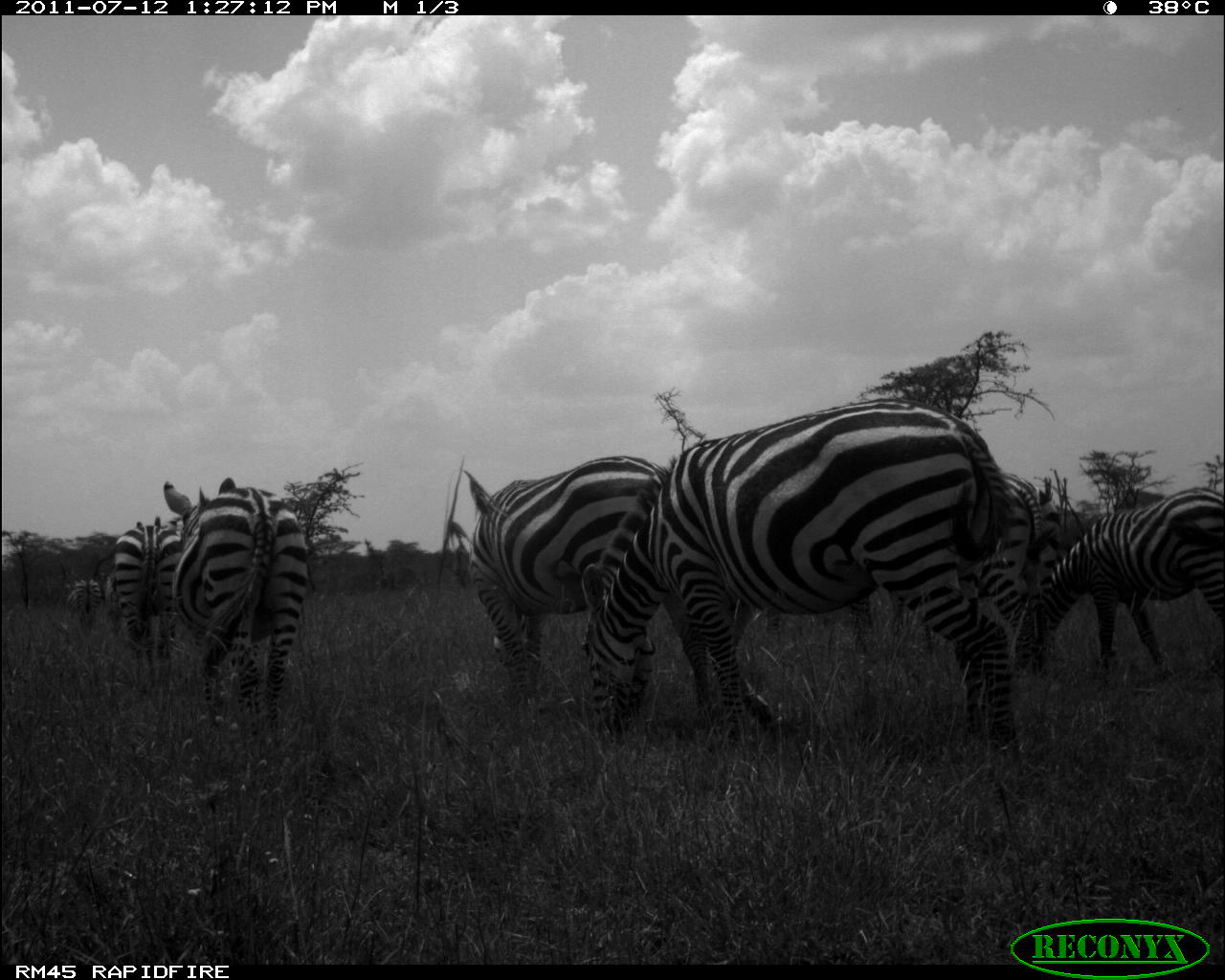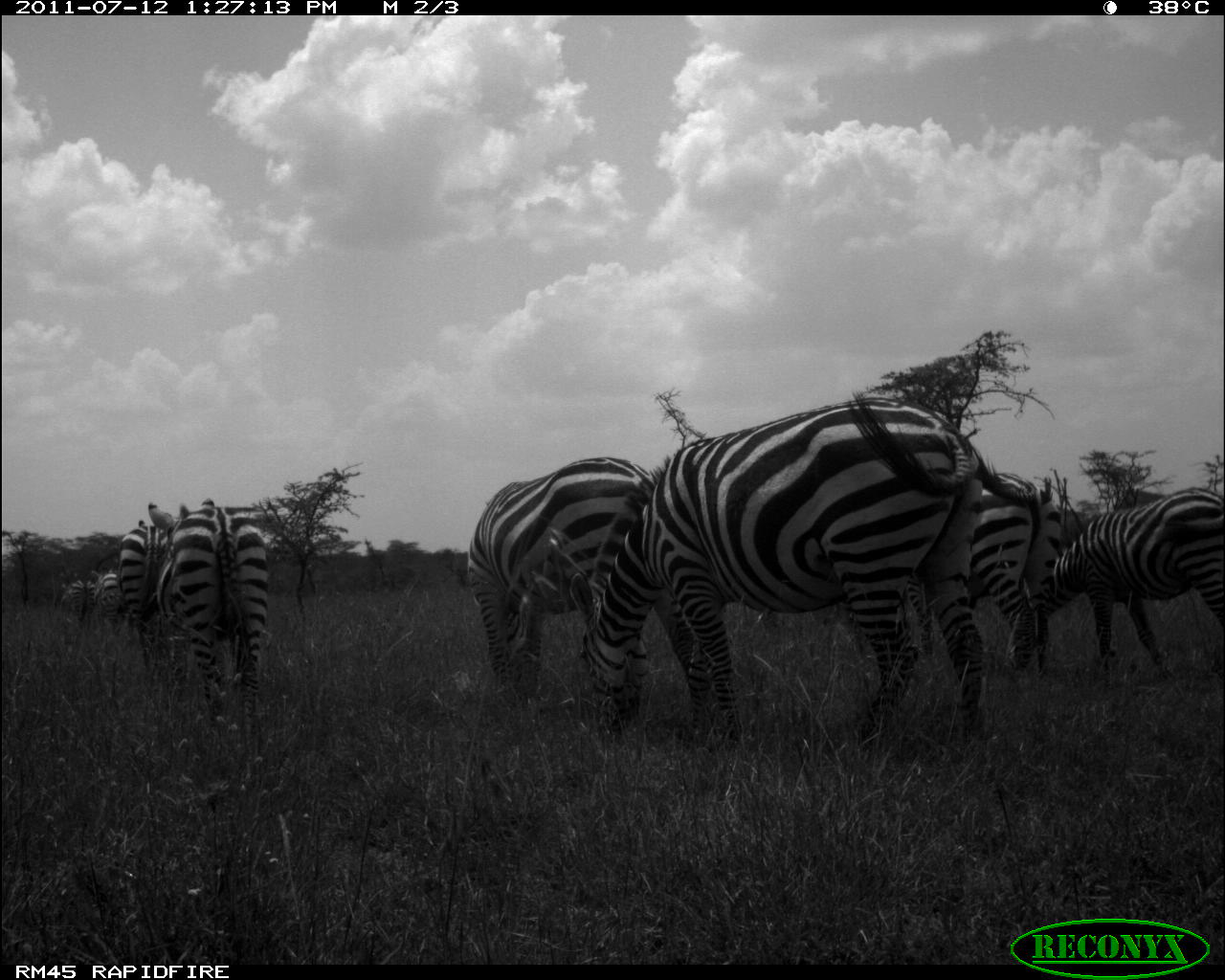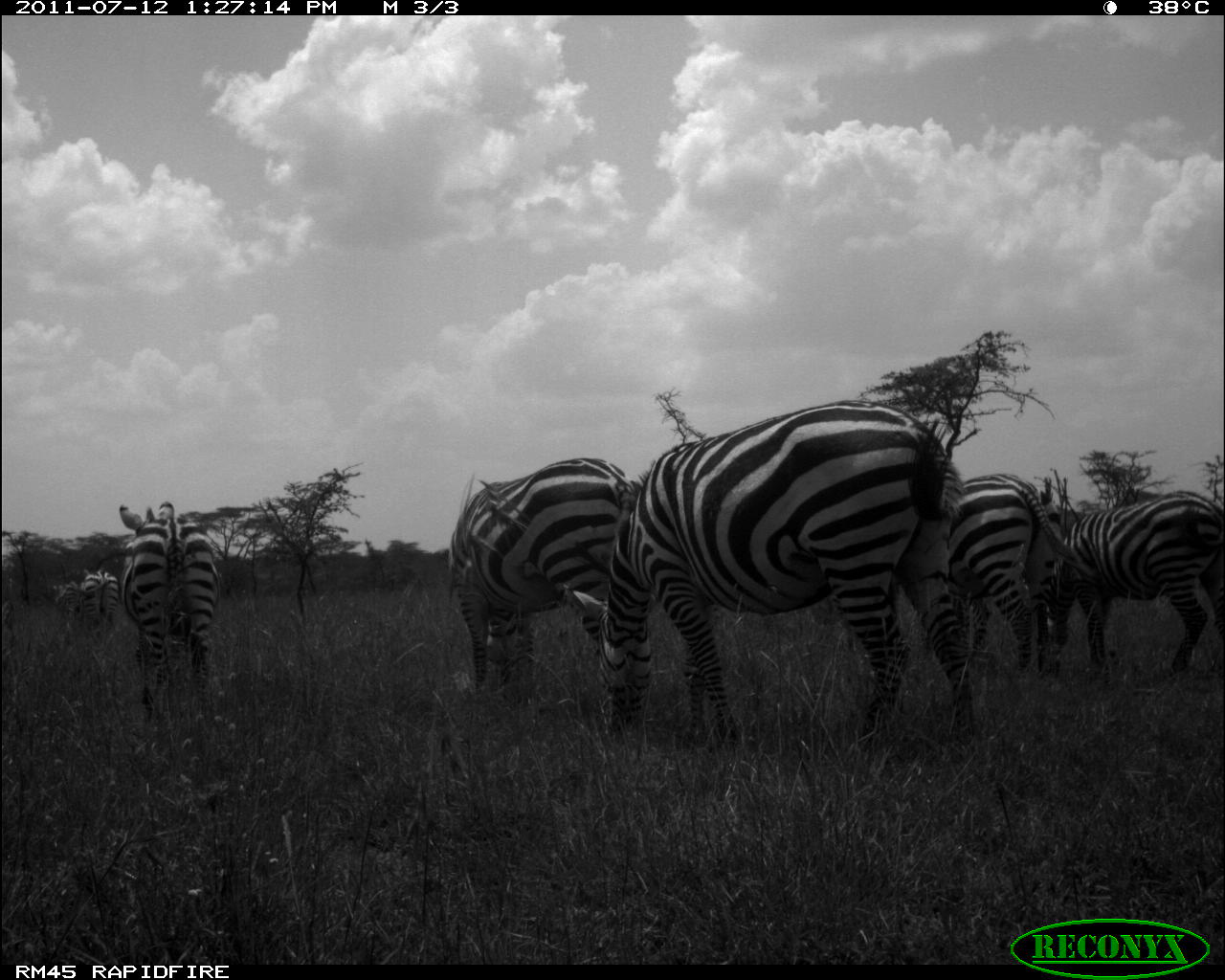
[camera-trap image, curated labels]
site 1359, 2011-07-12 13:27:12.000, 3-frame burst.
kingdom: Animalia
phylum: Chordata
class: Mammalia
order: Perissodactyla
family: Equidae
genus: Equus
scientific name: Equus quagga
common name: plains zebra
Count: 7.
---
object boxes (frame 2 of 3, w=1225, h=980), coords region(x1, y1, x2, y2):
equus quagga: region(567, 390, 995, 753); region(465, 454, 712, 732); region(848, 437, 1067, 671); region(1019, 480, 1225, 681); region(147, 496, 270, 737); region(113, 514, 175, 642); region(55, 577, 99, 624); region(89, 568, 123, 625)